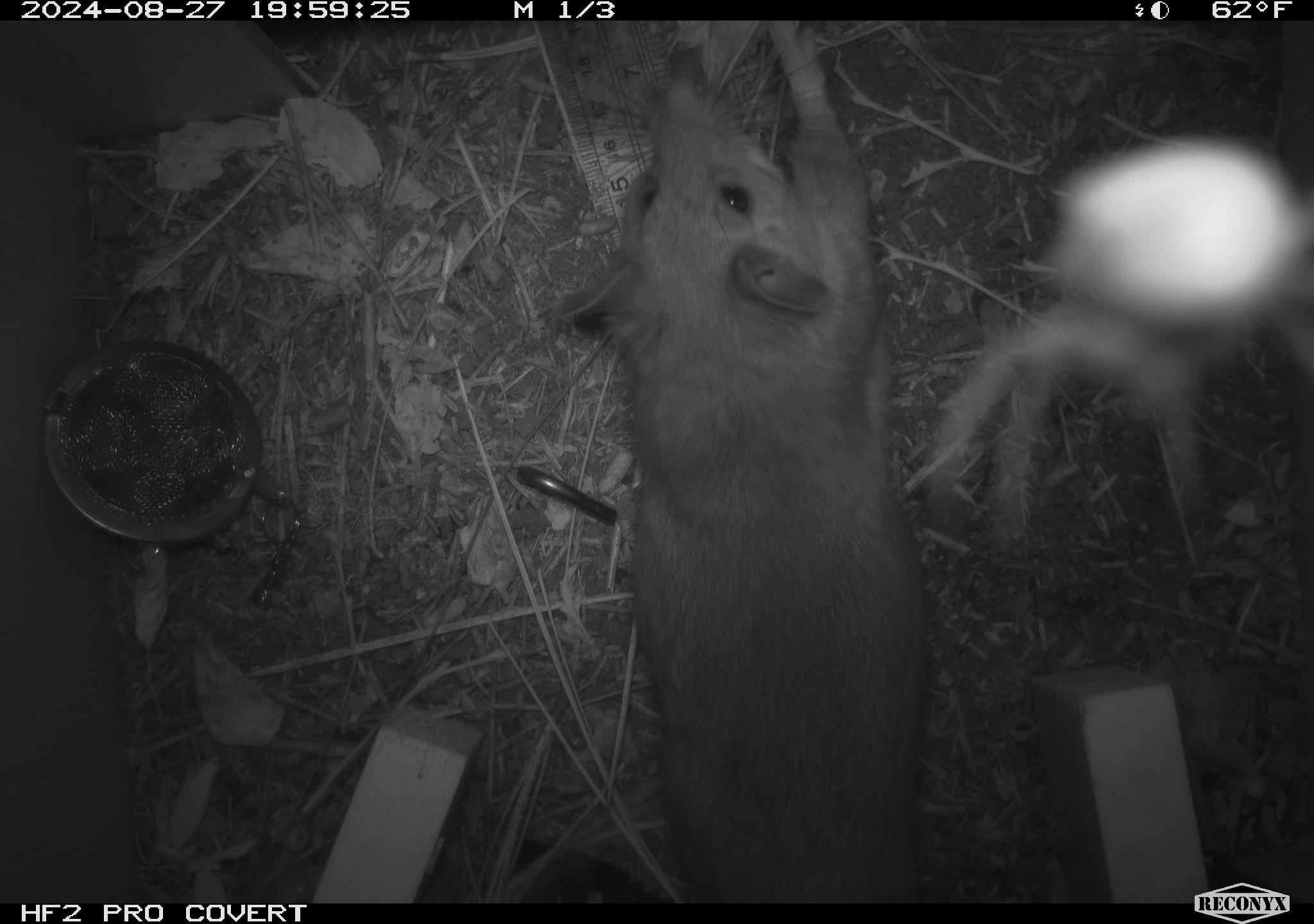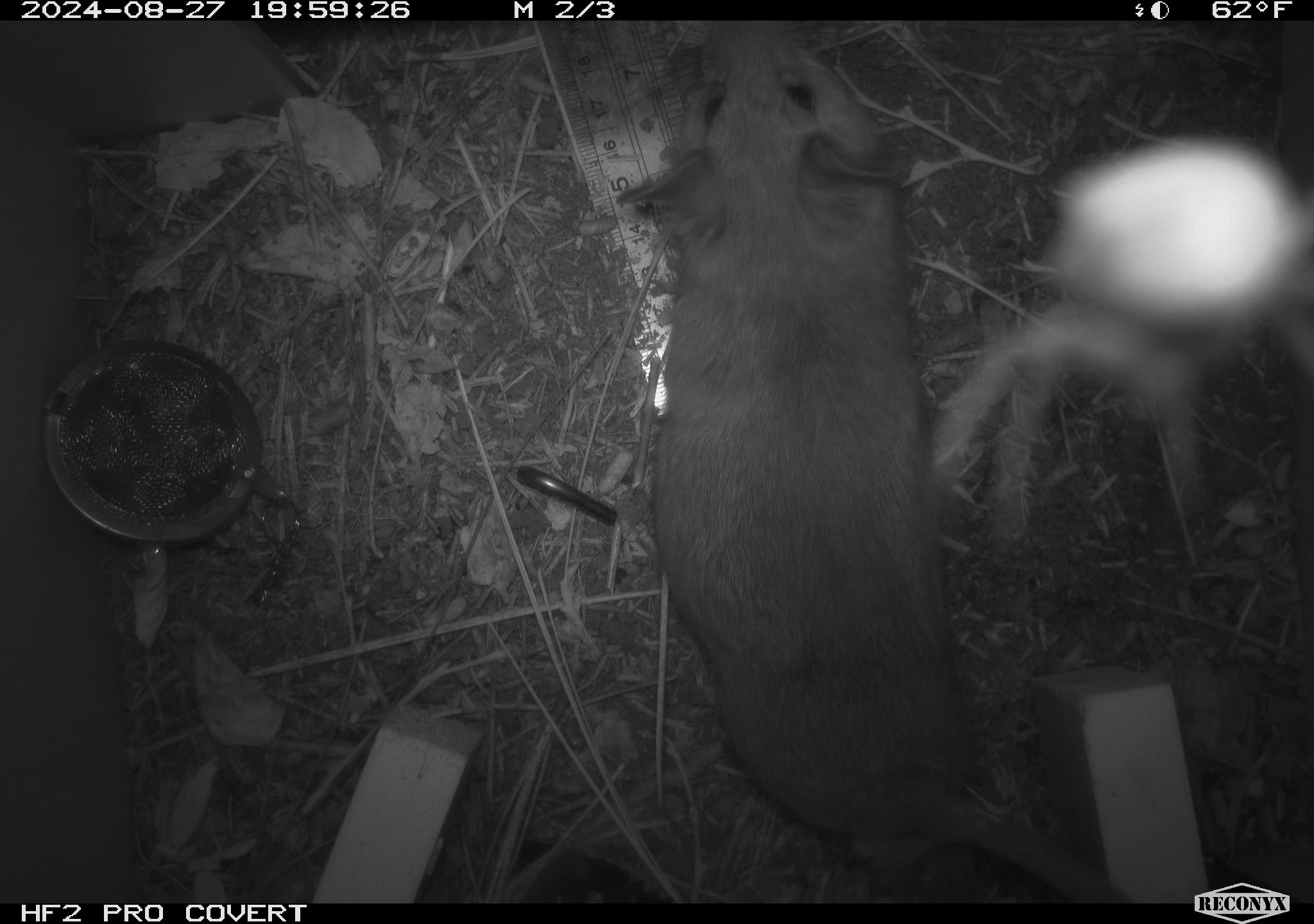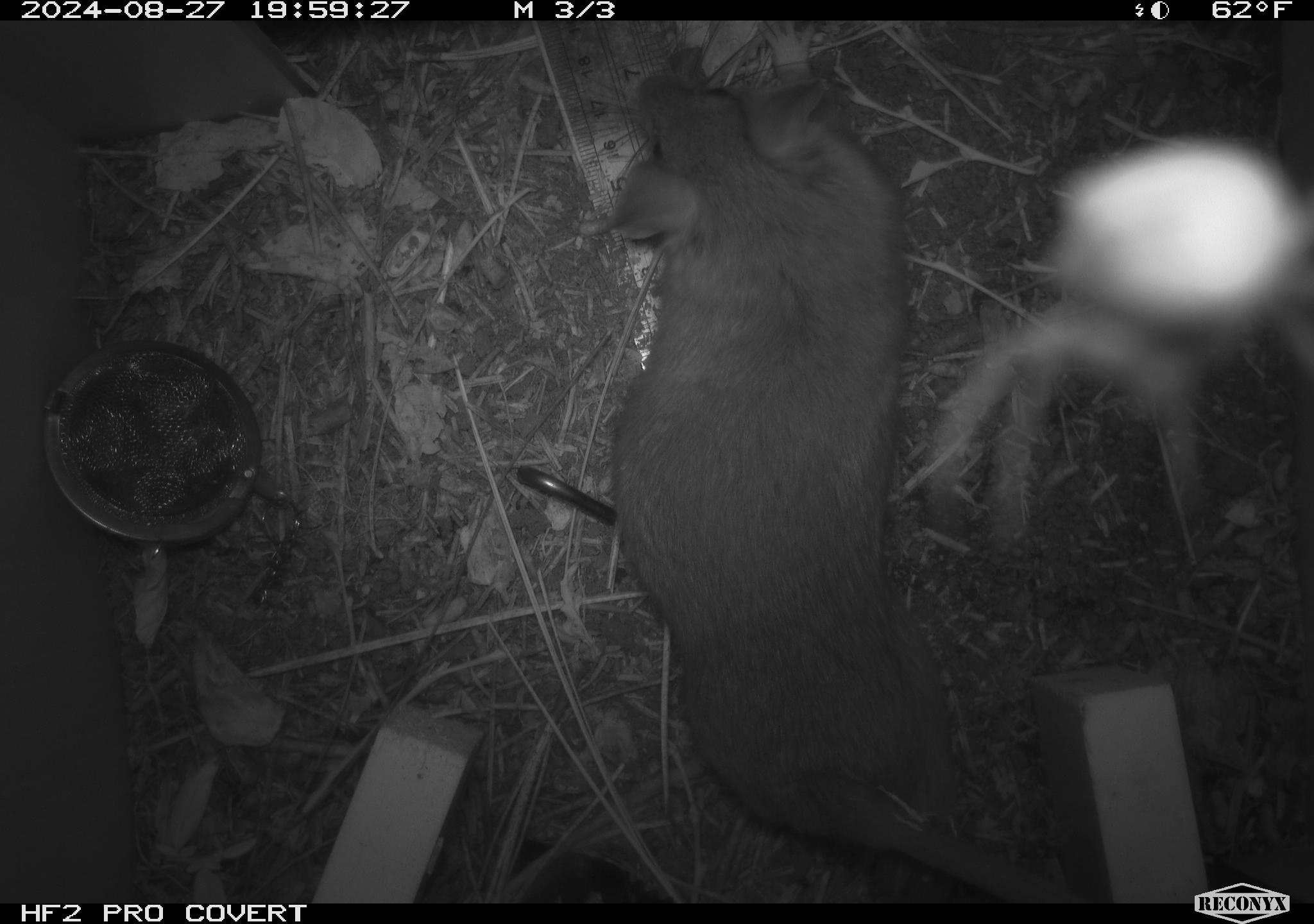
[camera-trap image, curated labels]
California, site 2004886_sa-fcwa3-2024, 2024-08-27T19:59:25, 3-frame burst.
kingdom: Animalia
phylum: Chordata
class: Mammalia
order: Rodentia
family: Cricetidae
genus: Neotoma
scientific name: Neotoma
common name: pack rat or woodrat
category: neotoma species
Neotoma species (pack rat or woodrat) (Neotoma).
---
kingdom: Animalia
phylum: Arthropoda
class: Arachnida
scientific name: Arachnida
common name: arachnids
Arachnids (Arachnida).